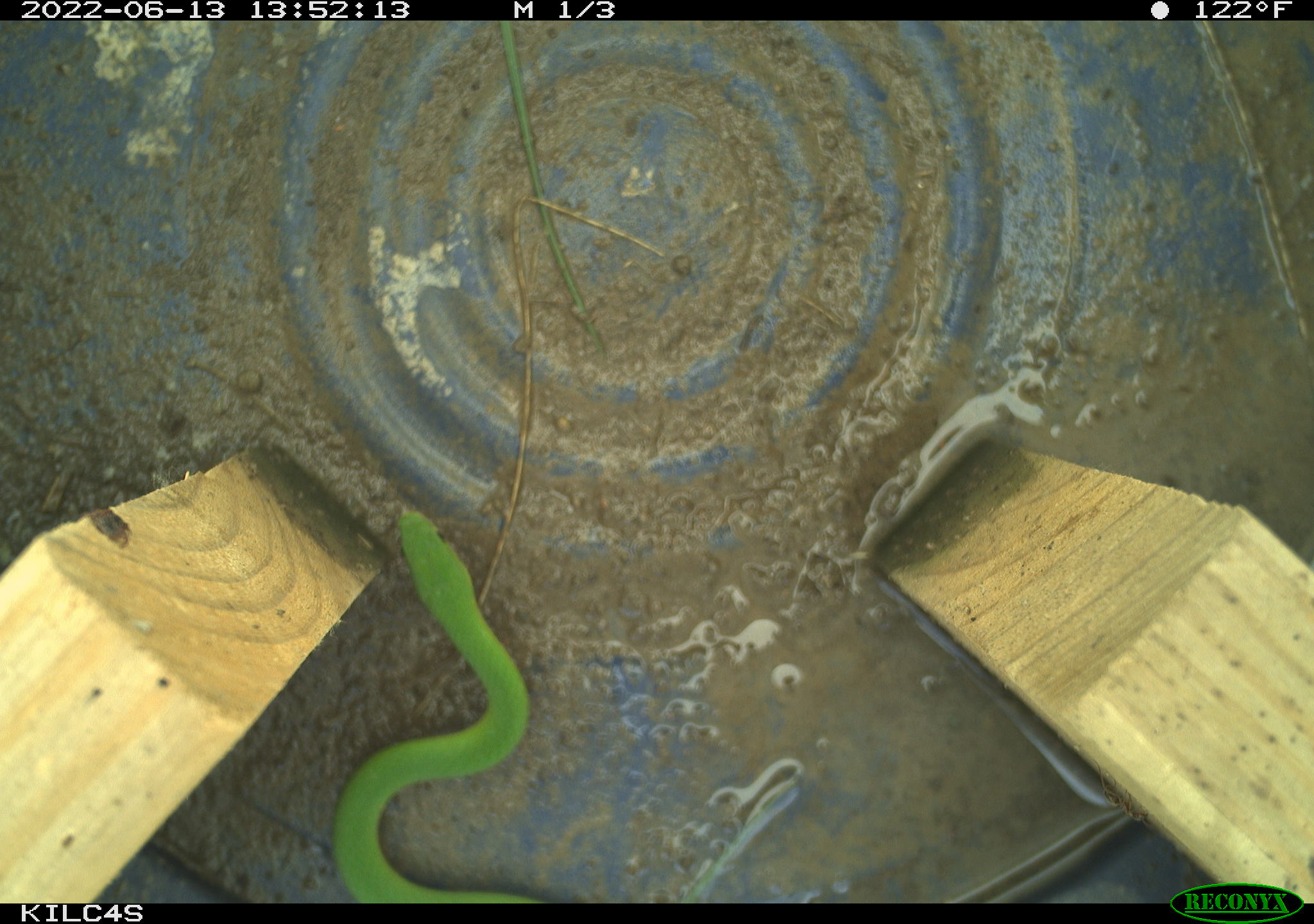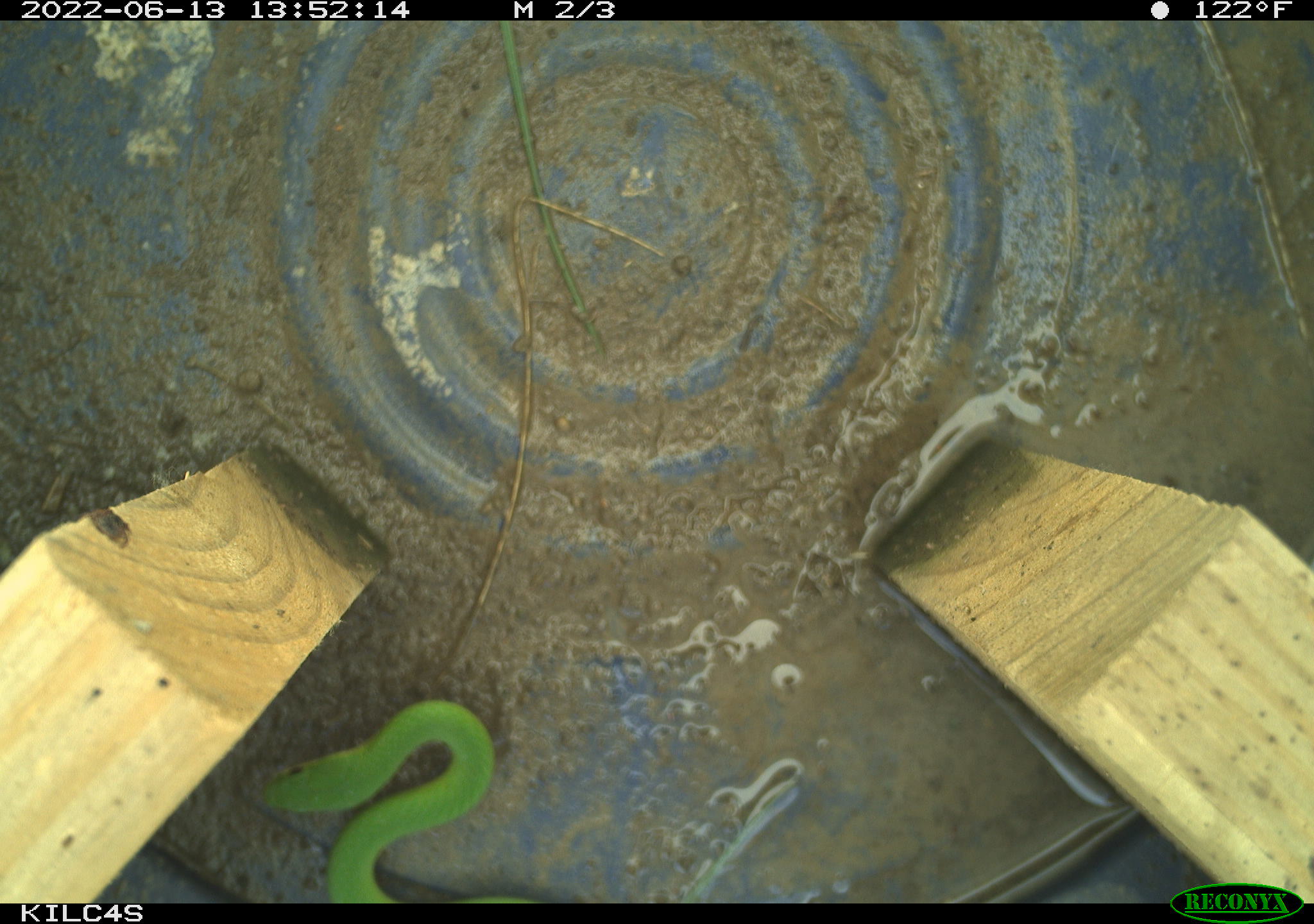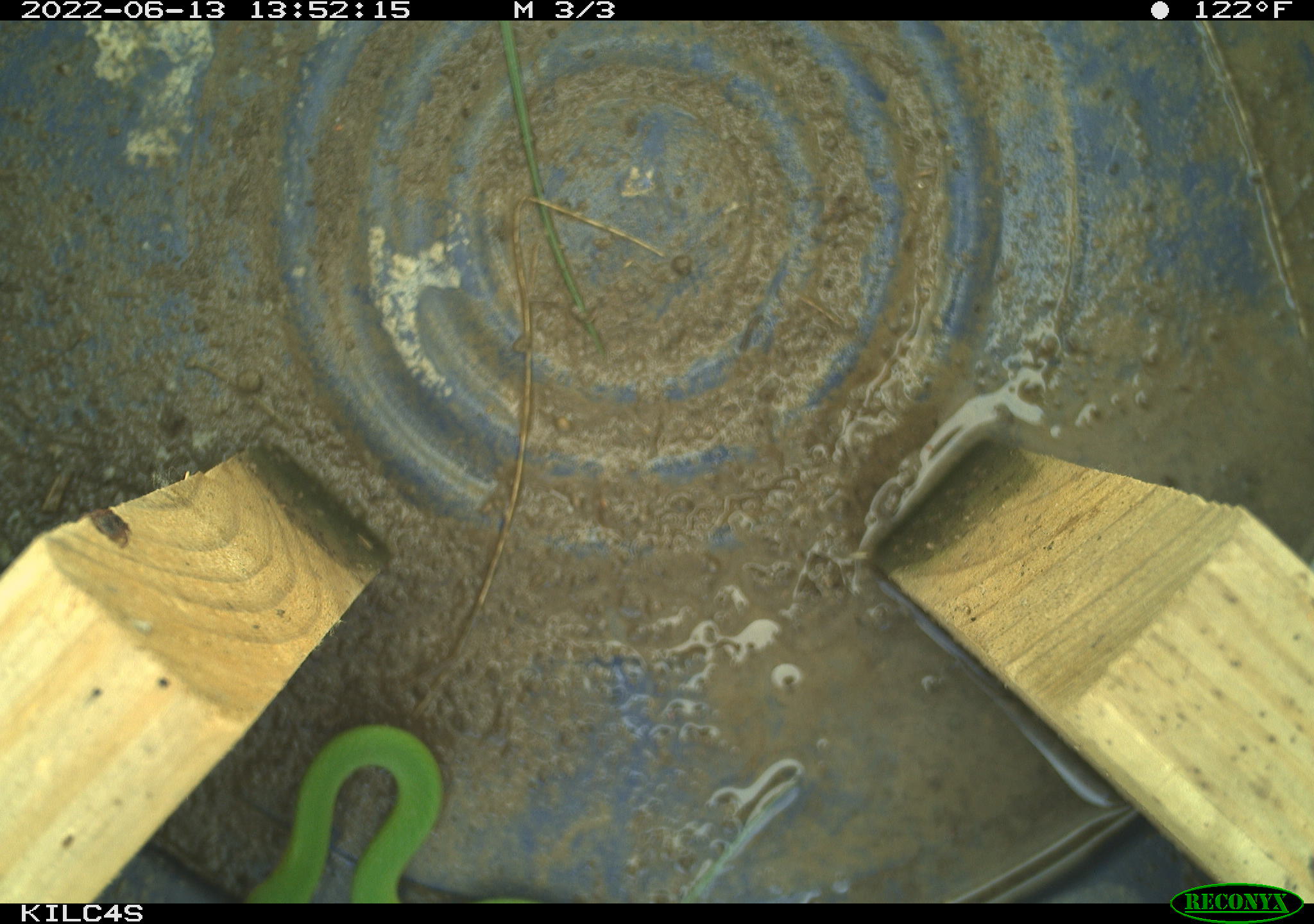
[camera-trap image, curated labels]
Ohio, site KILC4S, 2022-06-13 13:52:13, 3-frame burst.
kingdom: Animalia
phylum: Chordata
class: Reptilia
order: Squamata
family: Colubridae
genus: Opheodrys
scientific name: Opheodrys vernalis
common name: smooth greensnake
Smooth greensnake (Opheodrys vernalis).